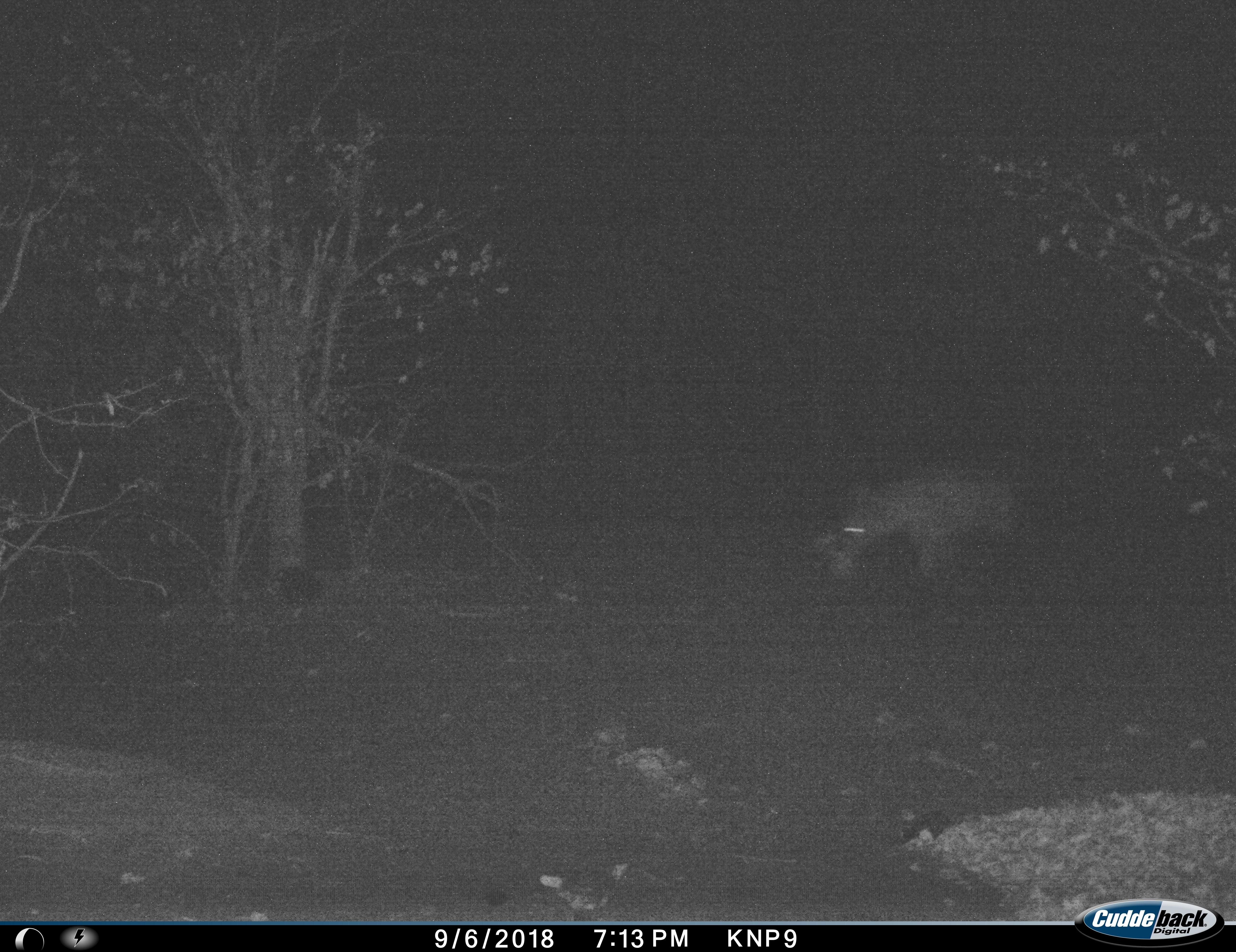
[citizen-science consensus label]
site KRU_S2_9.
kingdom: Animalia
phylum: Chordata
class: Mammalia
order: Carnivora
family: Hyaenidae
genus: Crocuta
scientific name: Crocuta crocuta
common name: spotted hyena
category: hyenaspotted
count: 1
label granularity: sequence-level